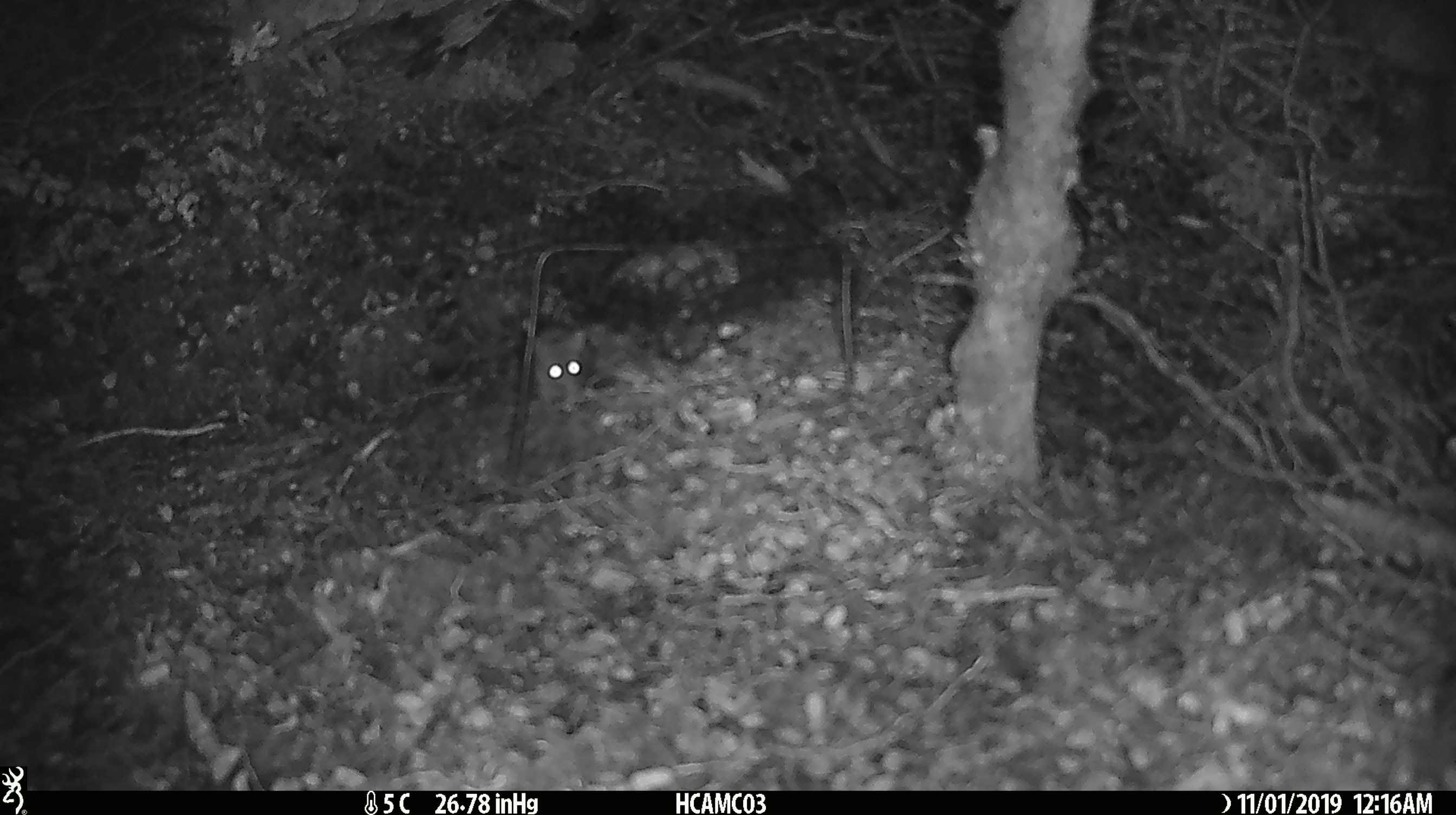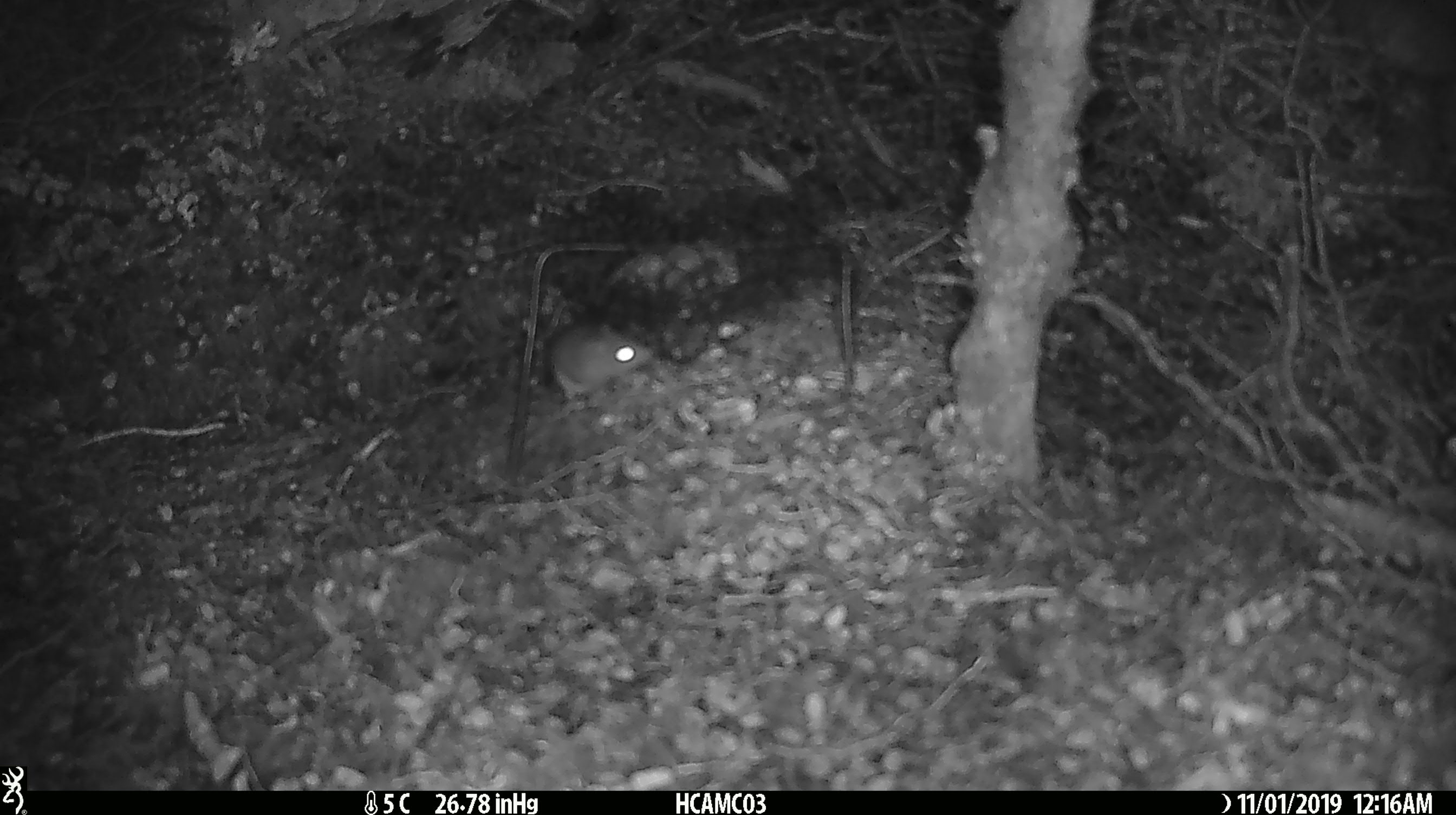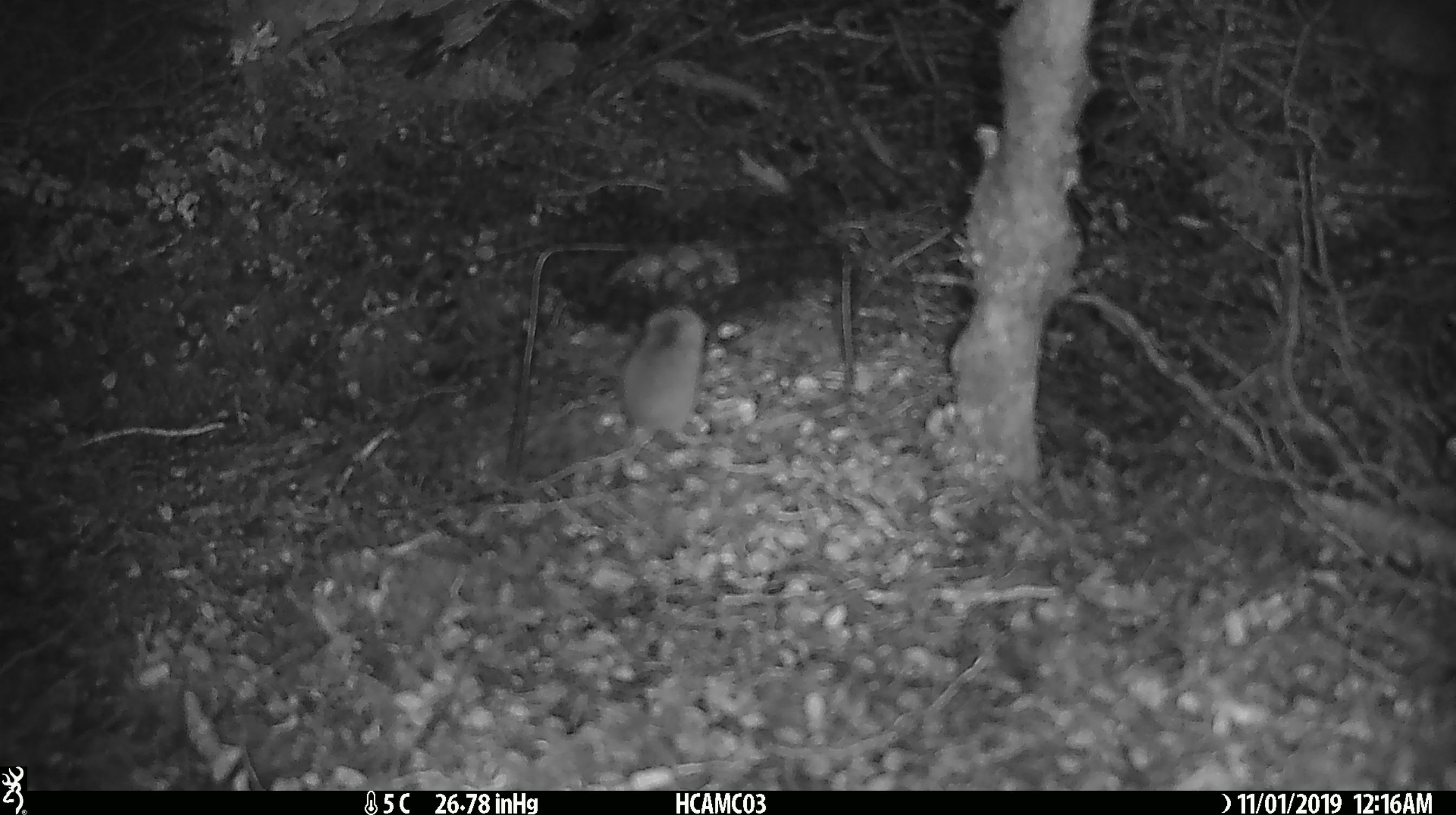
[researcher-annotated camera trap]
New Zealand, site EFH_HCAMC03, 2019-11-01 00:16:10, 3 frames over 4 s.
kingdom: Animalia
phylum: Chordata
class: Mammalia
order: Rodentia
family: Muridae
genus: Mus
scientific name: Mus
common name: mouse